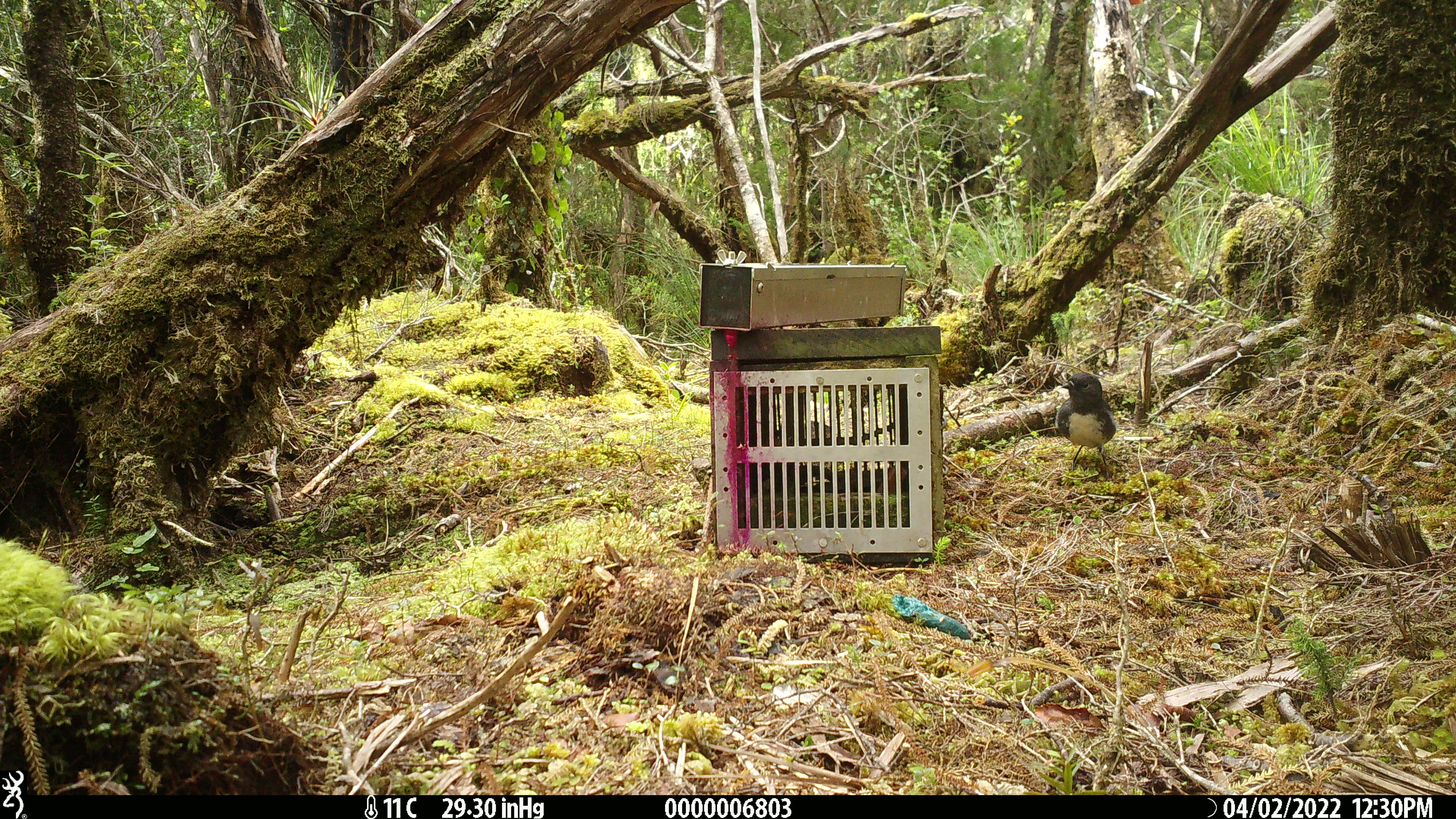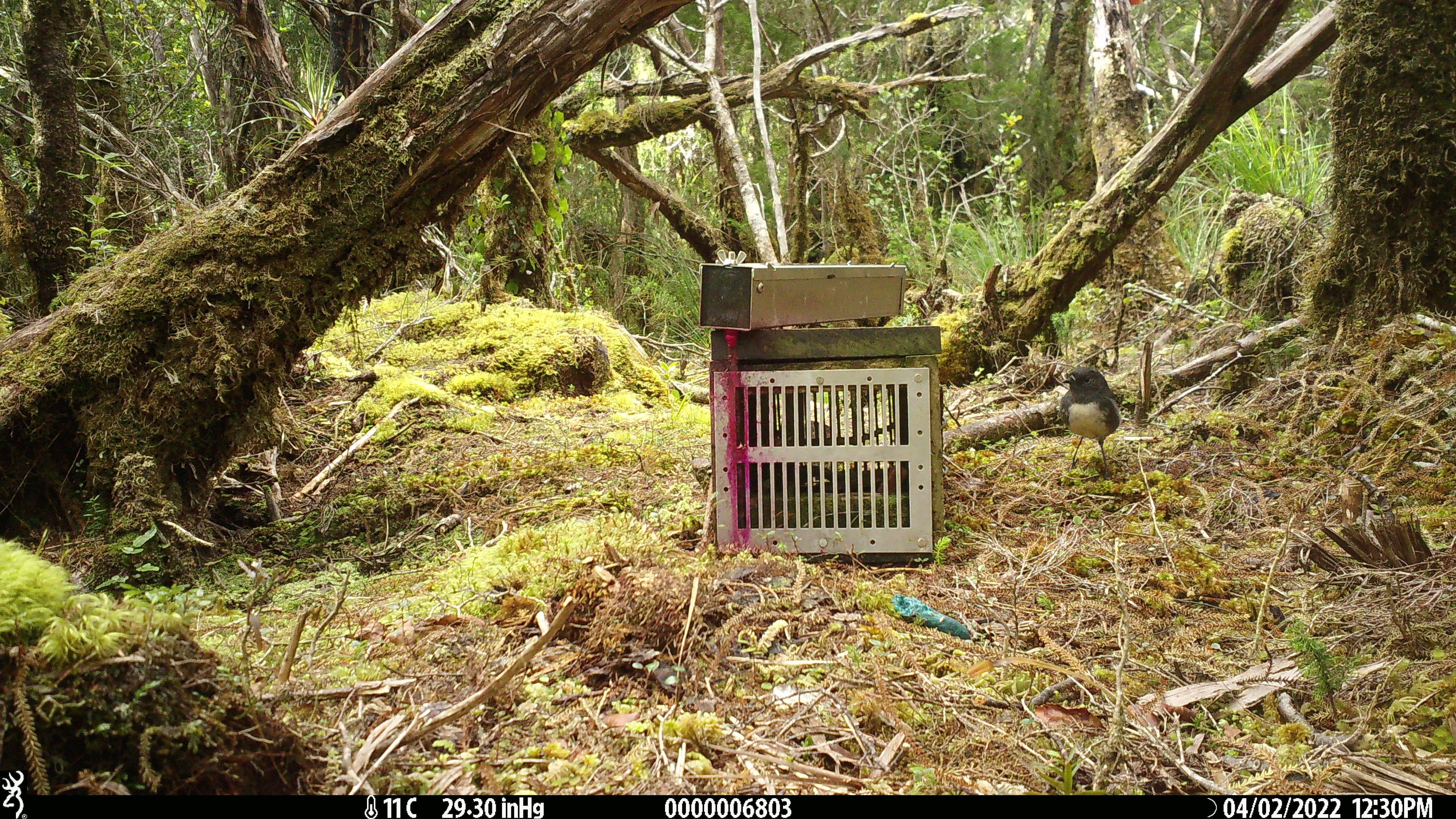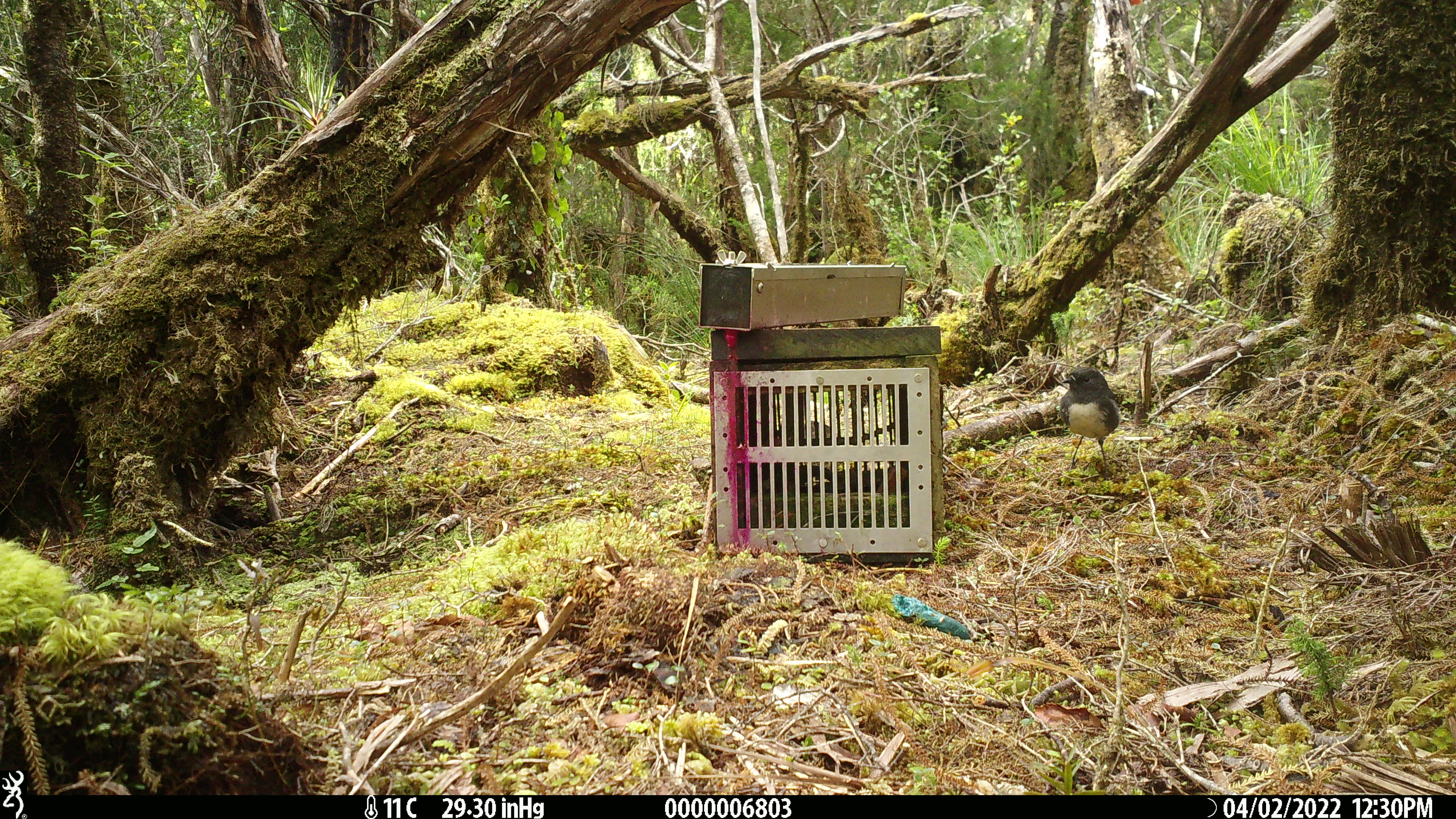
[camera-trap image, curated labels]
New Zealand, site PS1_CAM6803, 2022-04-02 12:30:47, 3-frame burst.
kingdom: Animalia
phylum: Chordata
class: Aves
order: Passeriformes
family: Petroicidae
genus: Petroica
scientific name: Petroica australis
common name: new zealand robin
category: robin